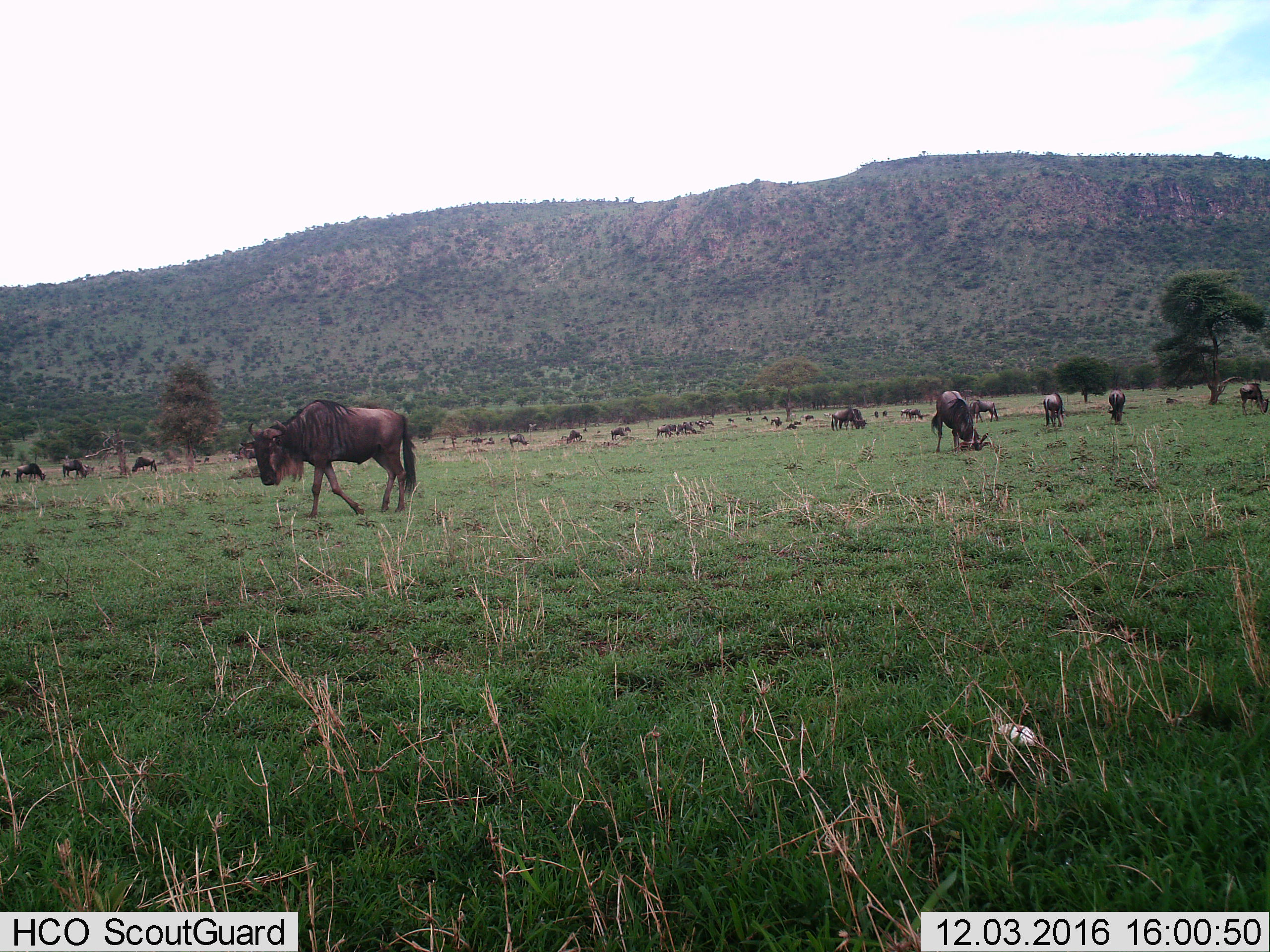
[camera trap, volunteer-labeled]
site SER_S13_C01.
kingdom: Animalia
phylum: Chordata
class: Mammalia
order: Artiodactyla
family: Bovidae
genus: Connochaetes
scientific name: Connochaetes taurinus taurinus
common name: blue wildebeest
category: wildebeestblue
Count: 11-50.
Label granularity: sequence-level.